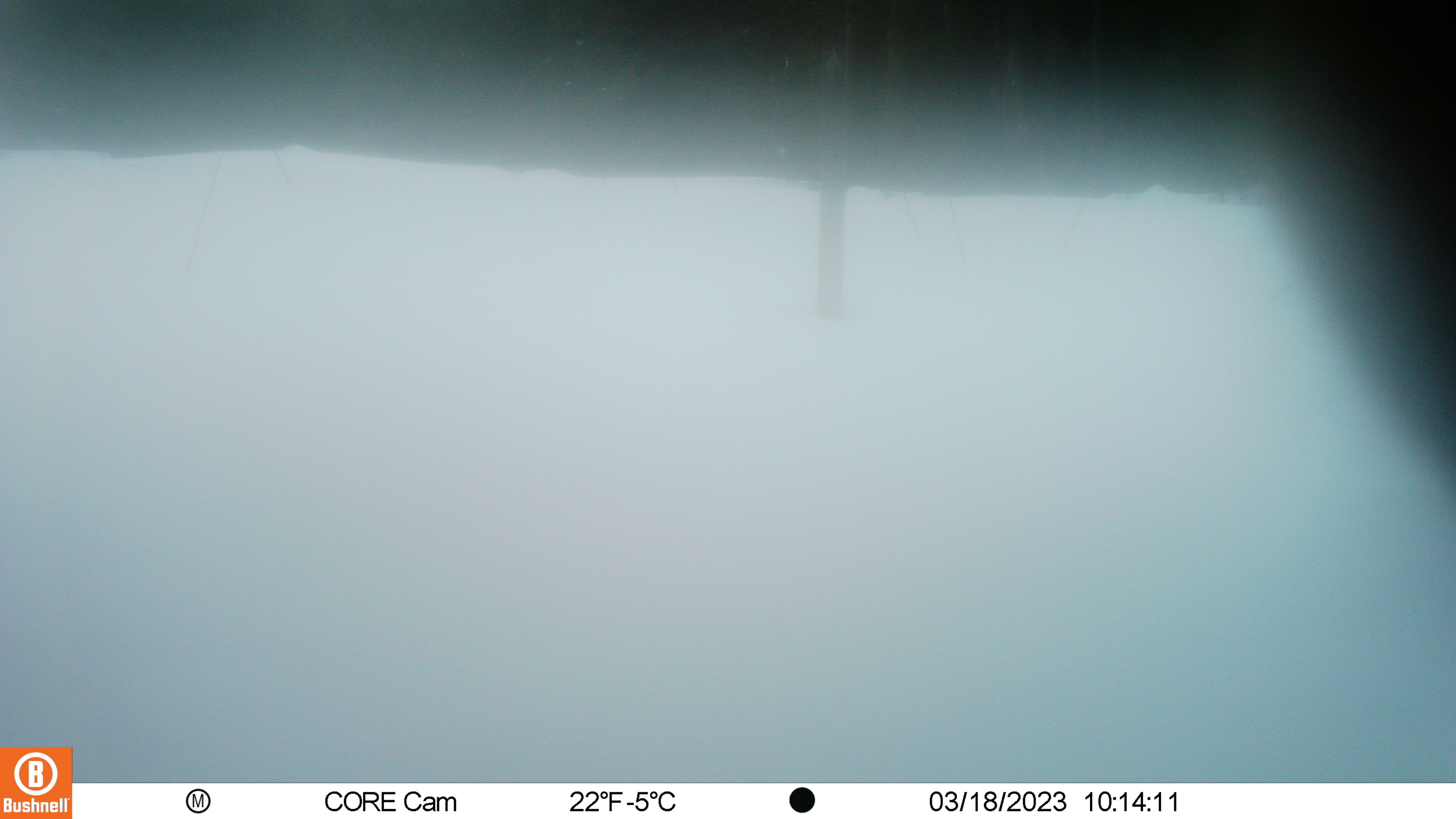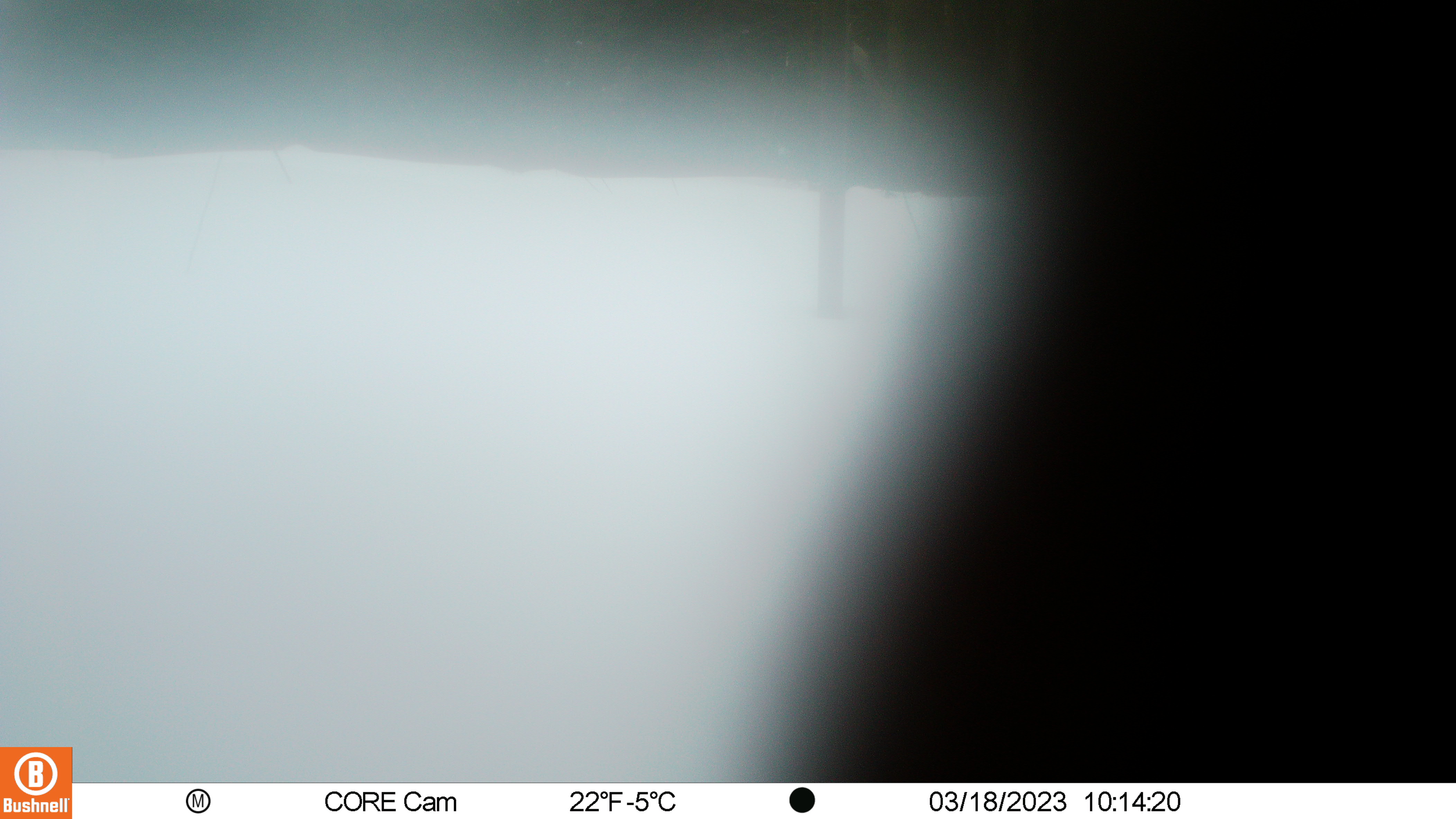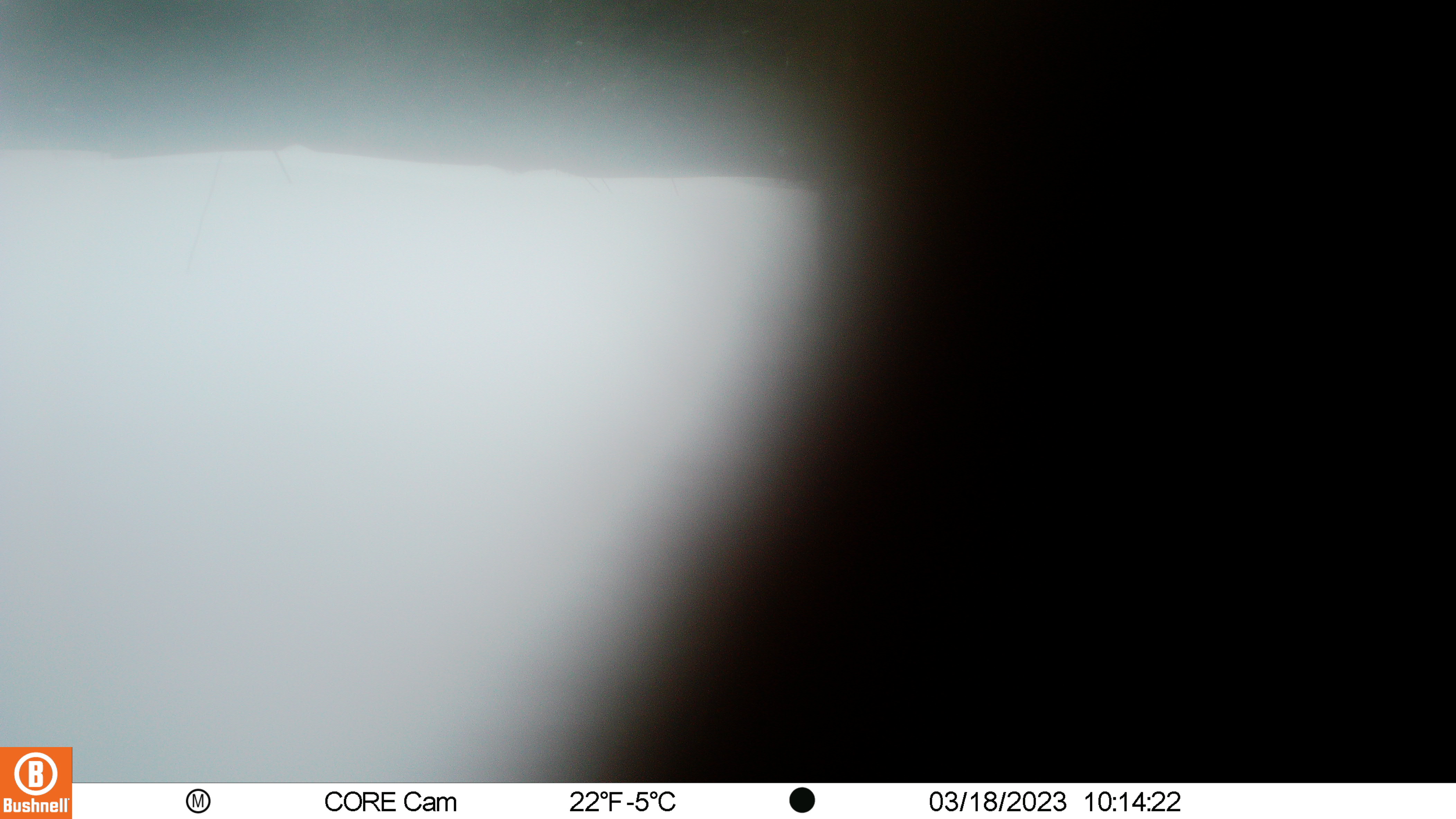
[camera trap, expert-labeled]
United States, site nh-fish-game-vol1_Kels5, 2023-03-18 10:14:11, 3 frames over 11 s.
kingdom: Animalia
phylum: Chordata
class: Mammalia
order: Artiodactyla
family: Cervidae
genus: Alces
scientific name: Alces alces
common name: moose